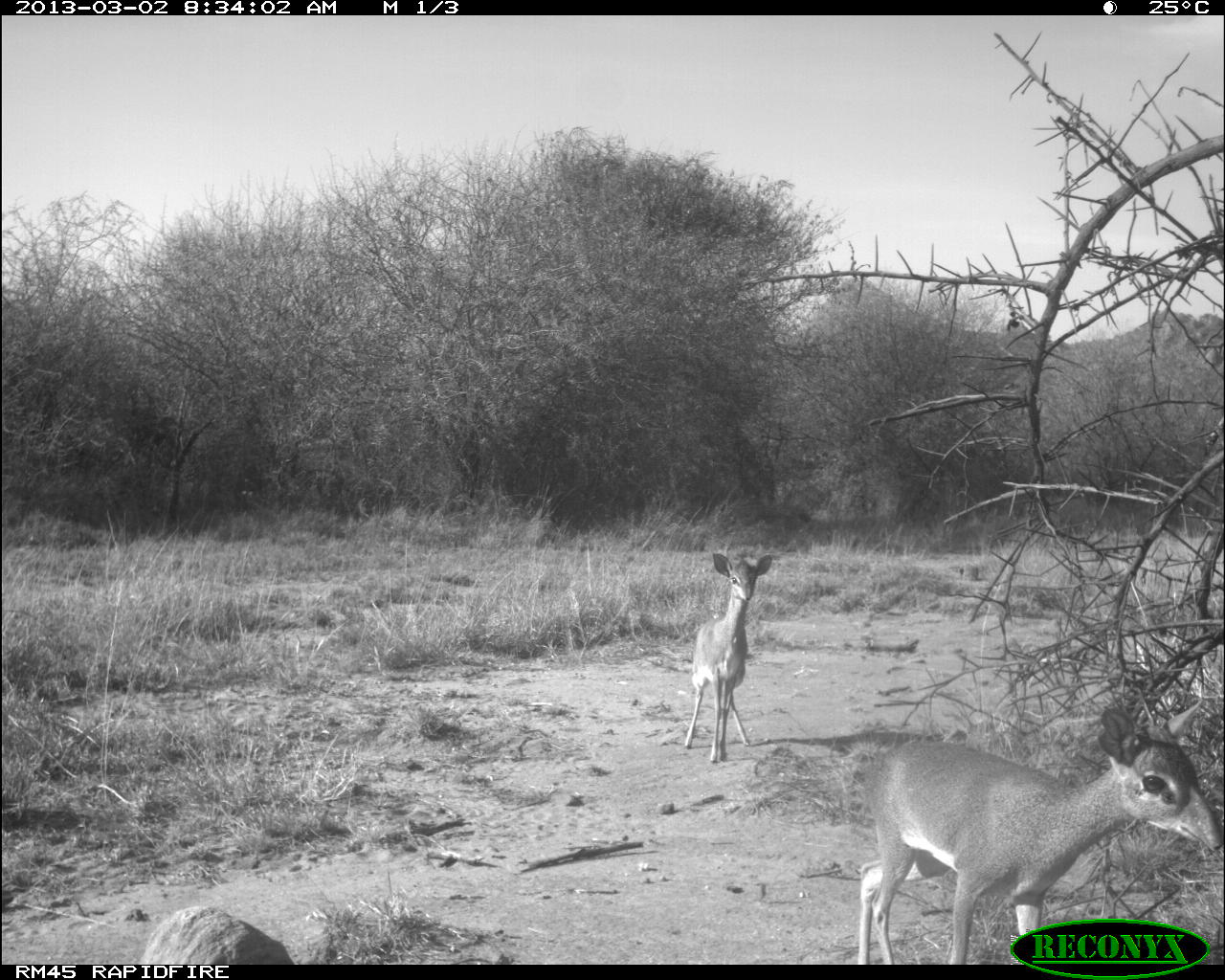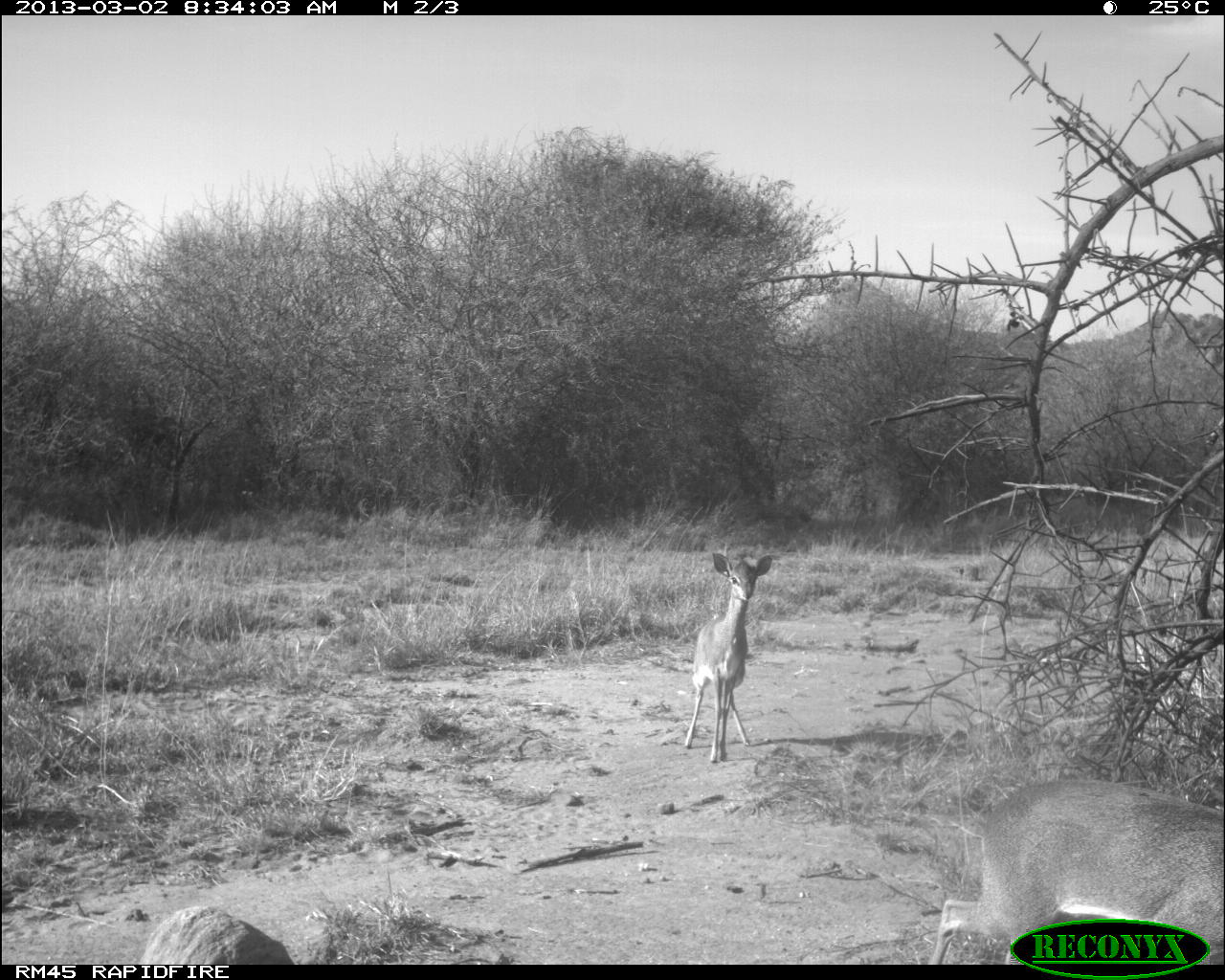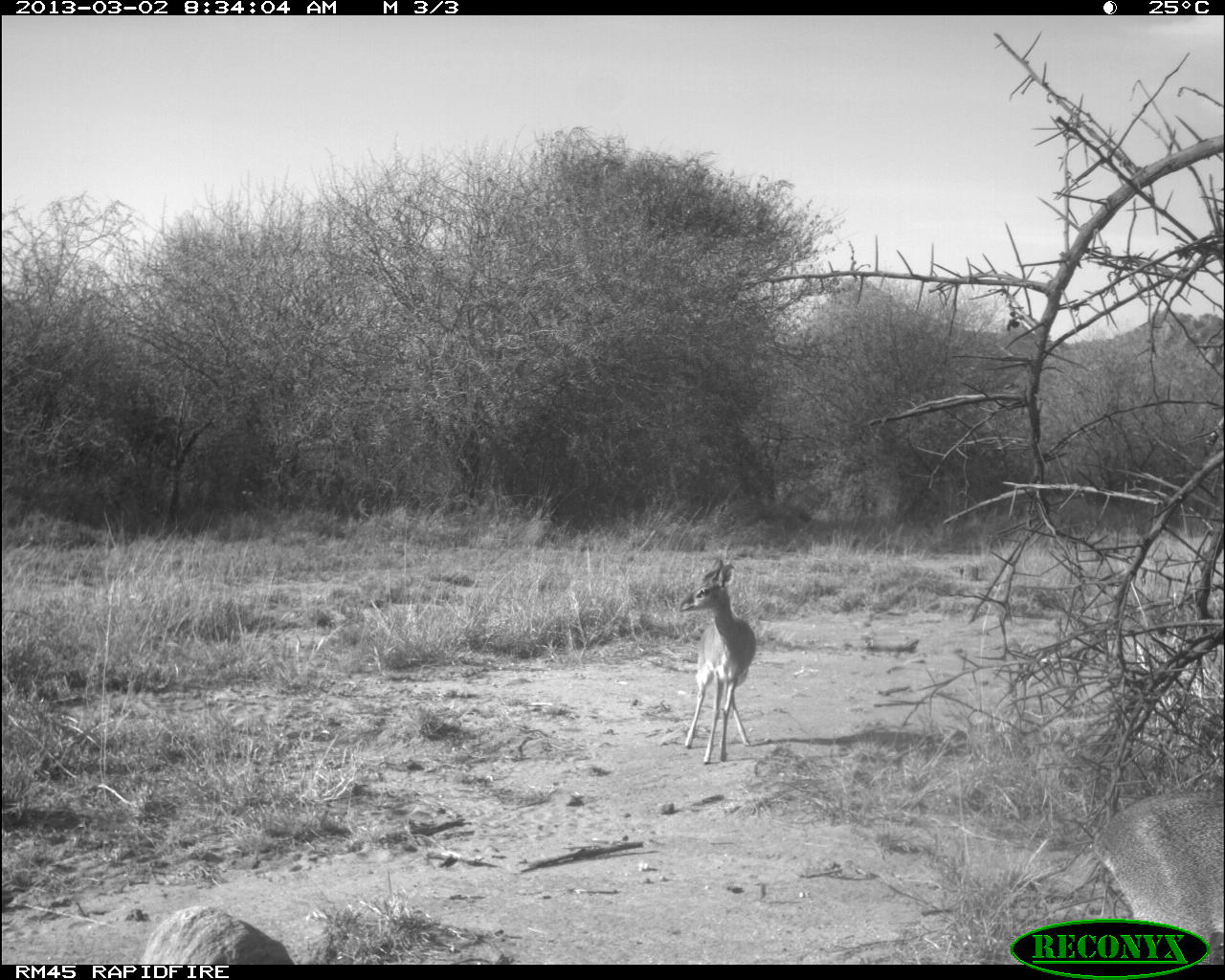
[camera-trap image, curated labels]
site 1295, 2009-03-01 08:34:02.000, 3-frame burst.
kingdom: Animalia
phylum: Chordata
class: Mammalia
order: Artiodactyla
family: Bovidae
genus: Madoqua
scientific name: Madoqua guentheri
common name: günther's dik-dik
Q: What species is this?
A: Madoqua guentheri (günther's dik-dik).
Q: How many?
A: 2.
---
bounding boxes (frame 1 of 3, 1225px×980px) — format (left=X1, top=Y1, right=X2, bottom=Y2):
madoqua guentheri: (left=851, top=702, right=1220, bottom=963); (left=682, top=542, right=776, bottom=764)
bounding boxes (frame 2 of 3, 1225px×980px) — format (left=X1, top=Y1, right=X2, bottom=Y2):
madoqua guentheri: (left=926, top=766, right=1220, bottom=963); (left=673, top=553, right=772, bottom=761)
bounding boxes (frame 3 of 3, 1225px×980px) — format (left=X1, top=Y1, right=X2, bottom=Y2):
madoqua guentheri: (left=1082, top=766, right=1220, bottom=963); (left=673, top=553, right=772, bottom=761)